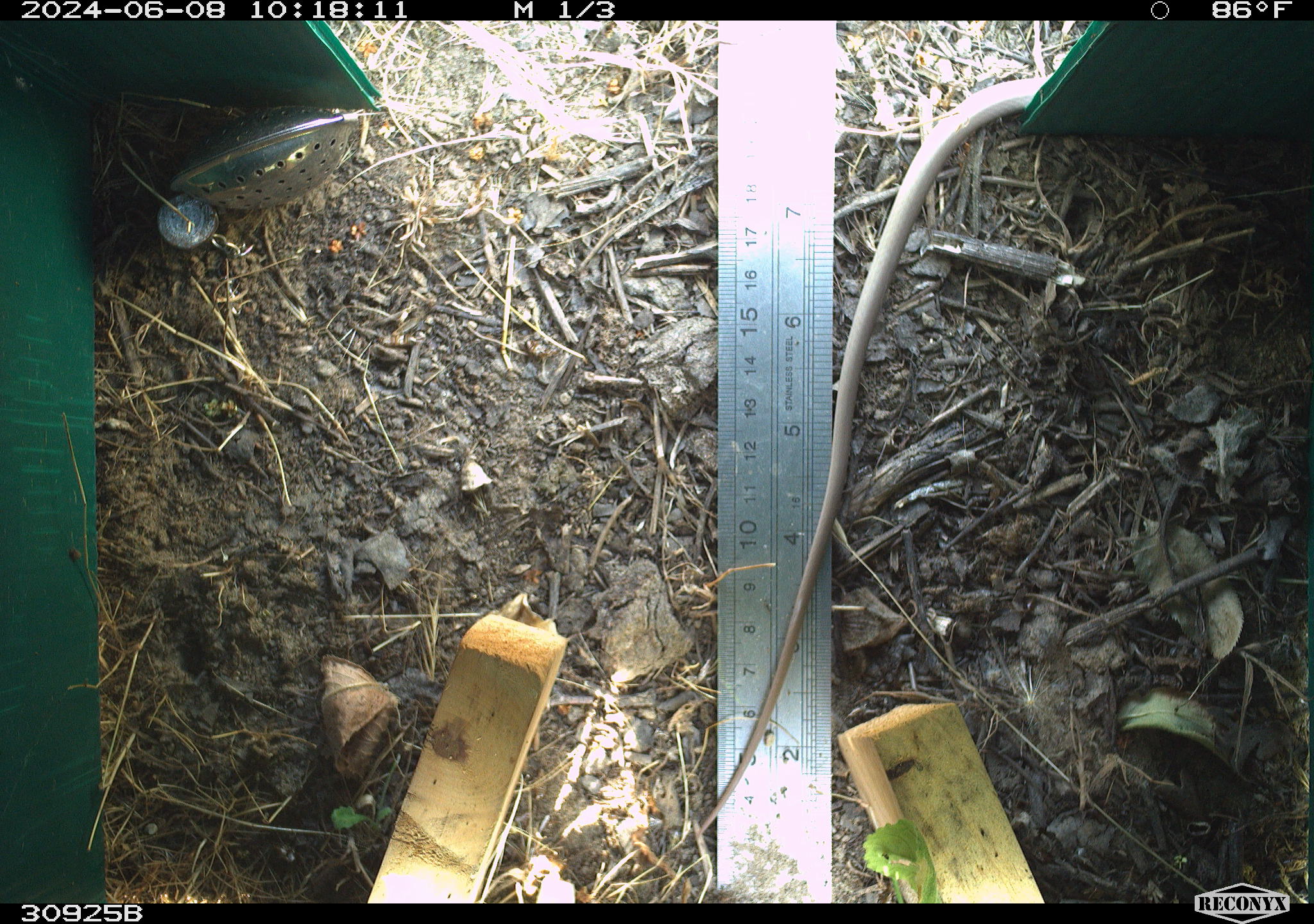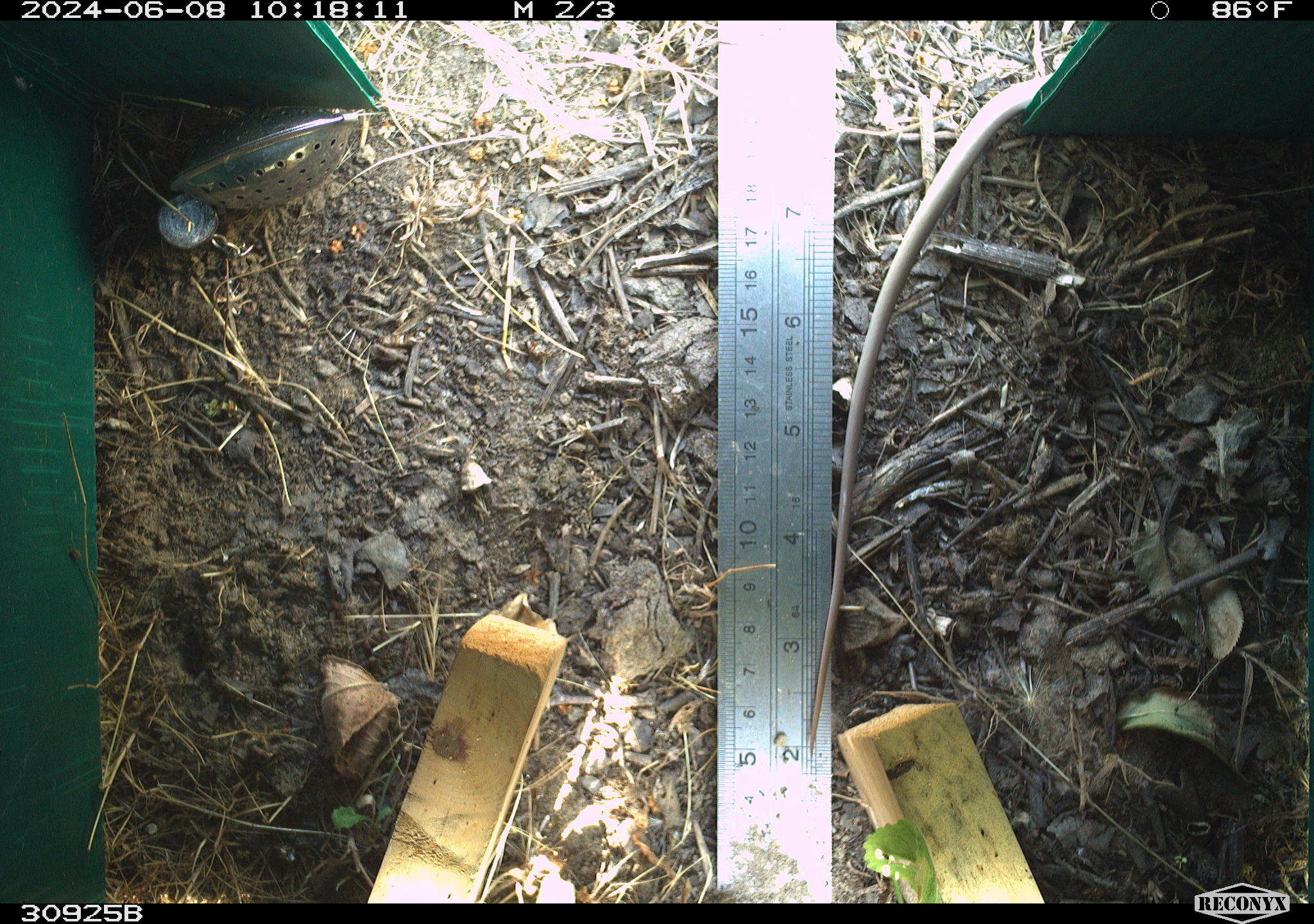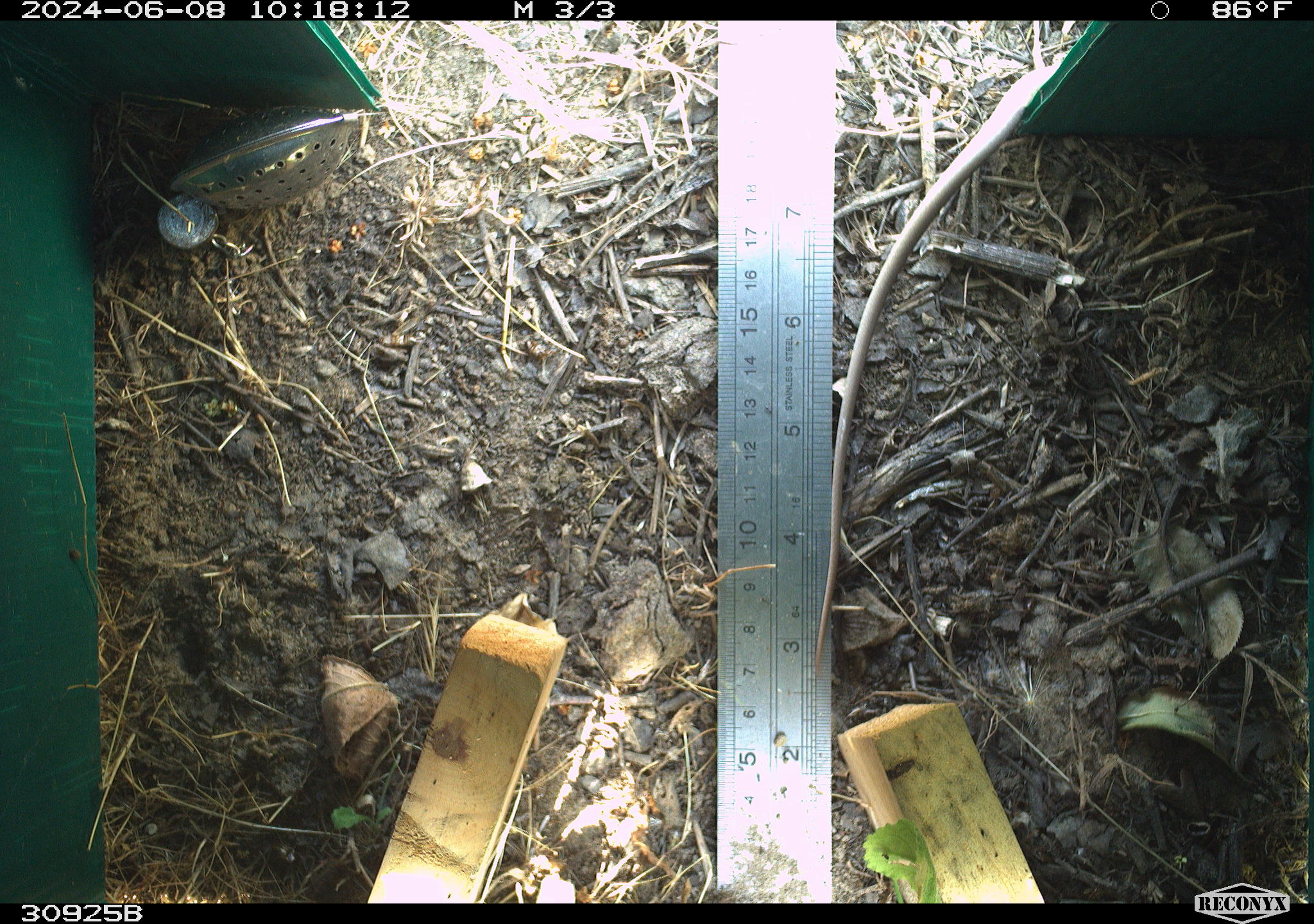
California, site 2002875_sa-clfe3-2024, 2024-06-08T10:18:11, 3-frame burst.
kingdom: Animalia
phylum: Chordata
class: Reptilia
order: Squamata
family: Colubridae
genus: Coluber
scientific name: Coluber constrictor mormon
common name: western yellow-bellied racer